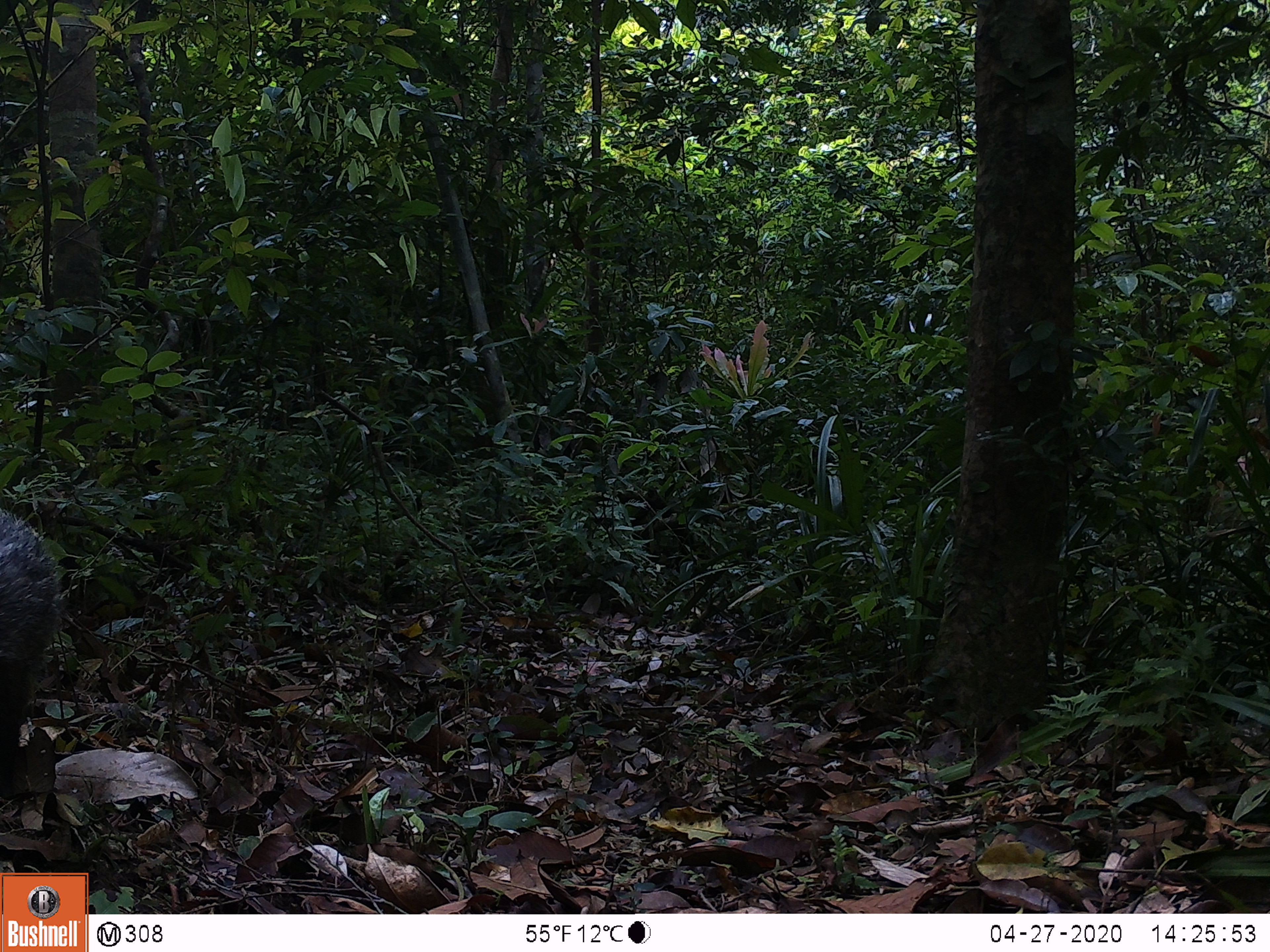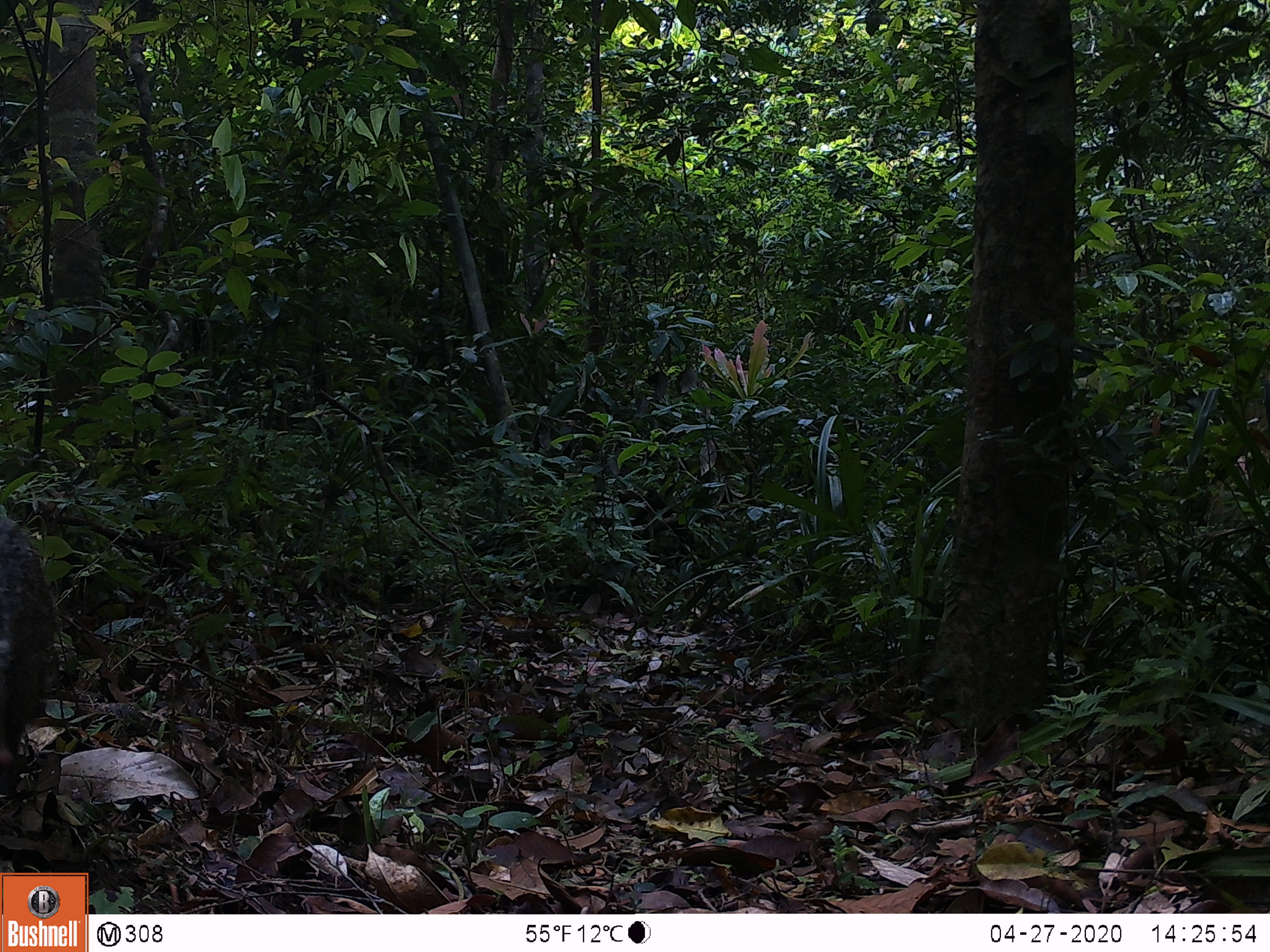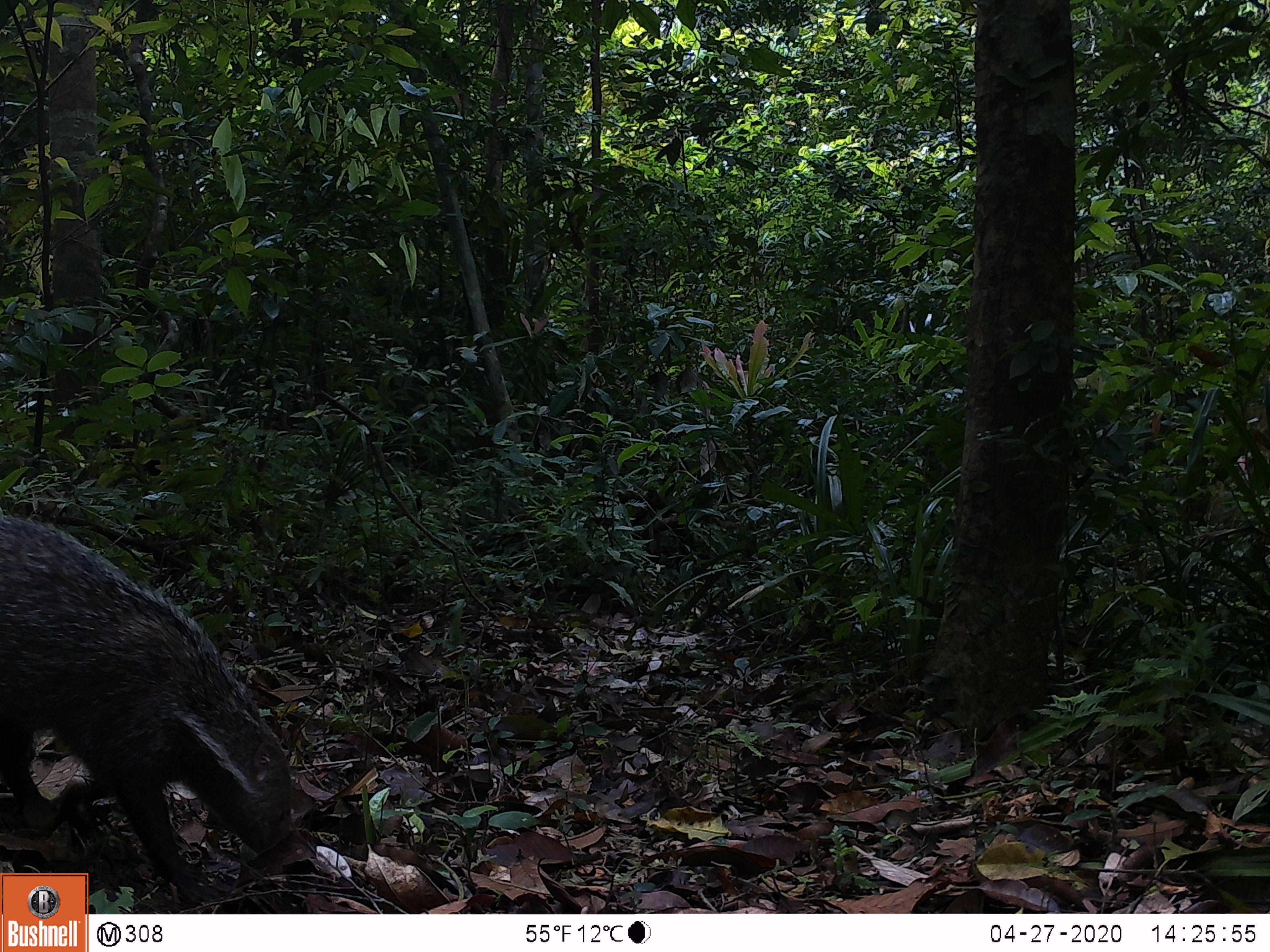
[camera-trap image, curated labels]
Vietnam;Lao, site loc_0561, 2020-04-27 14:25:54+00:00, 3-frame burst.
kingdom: Animalia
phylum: Chordata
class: Mammalia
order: Carnivora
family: Herpestidae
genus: Urva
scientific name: Urva urva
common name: crab-eating mongoose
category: crab eating mongoose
Crab eating mongoose (crab-eating mongoose) (Urva urva). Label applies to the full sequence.